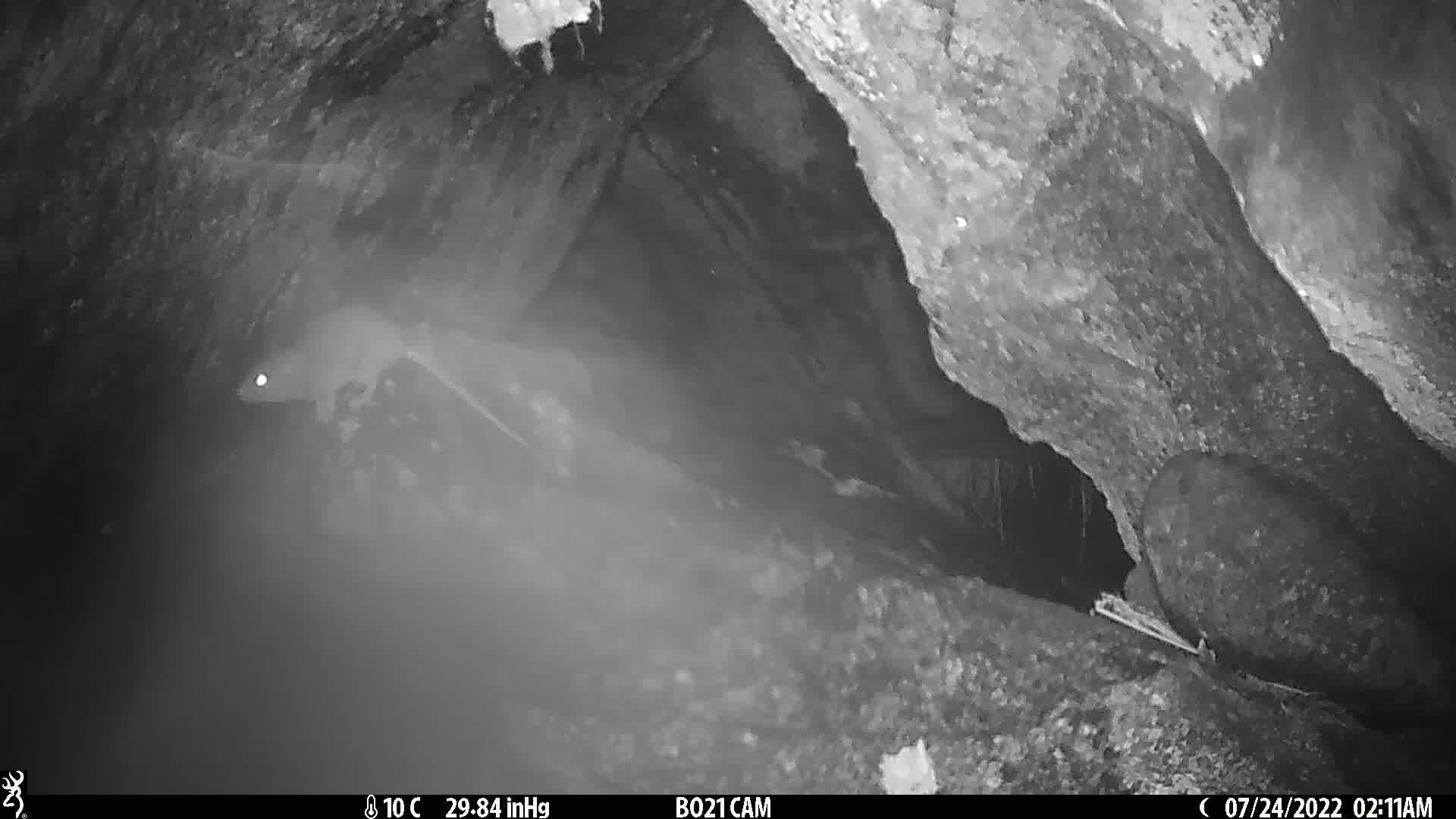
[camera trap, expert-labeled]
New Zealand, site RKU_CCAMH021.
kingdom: Animalia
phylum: Chordata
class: Mammalia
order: Rodentia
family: Muridae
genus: Rattus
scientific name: Rattus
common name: rat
Rat (Rattus).